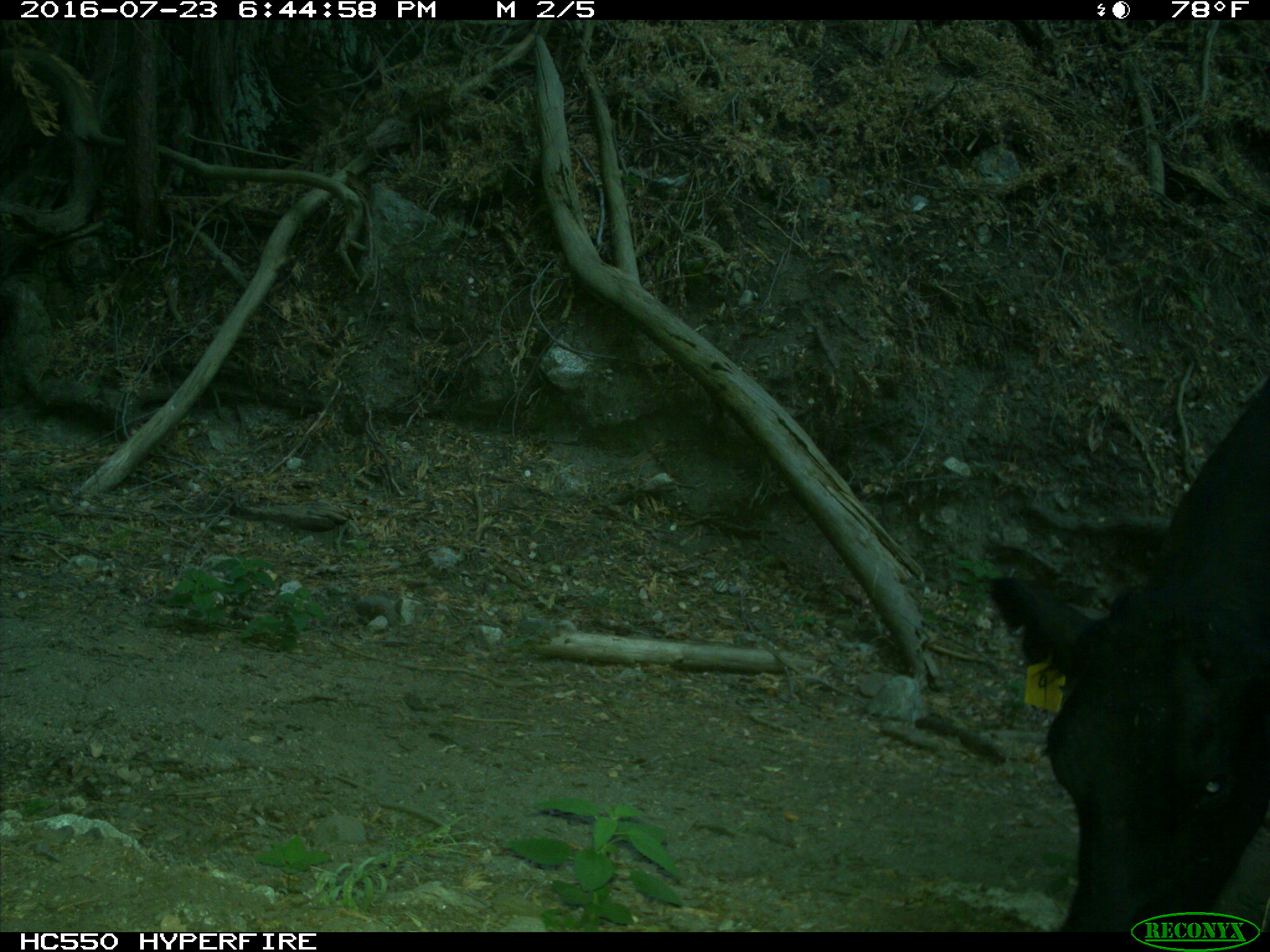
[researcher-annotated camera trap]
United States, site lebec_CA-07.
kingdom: Animalia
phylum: Chordata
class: Mammalia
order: Artiodactyla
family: Bovidae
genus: Bos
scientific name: Bos taurus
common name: domestic cow